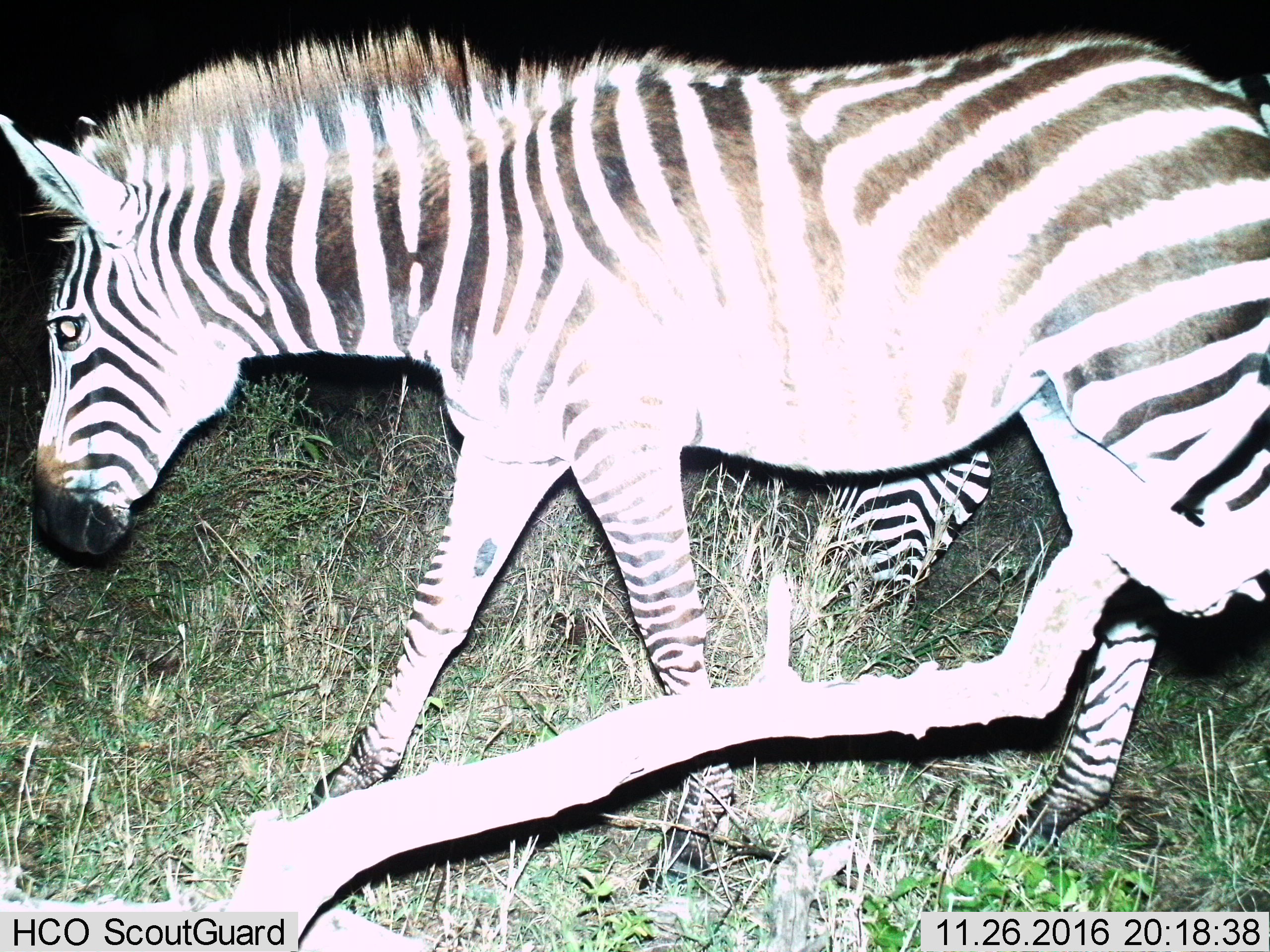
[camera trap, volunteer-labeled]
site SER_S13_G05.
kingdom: Animalia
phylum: Chordata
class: Mammalia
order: Perissodactyla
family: Equidae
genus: Equus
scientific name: Equus quagga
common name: plains zebra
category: zebraplains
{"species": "zebraplains (plains zebra) (Equus quagga)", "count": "2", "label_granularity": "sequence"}